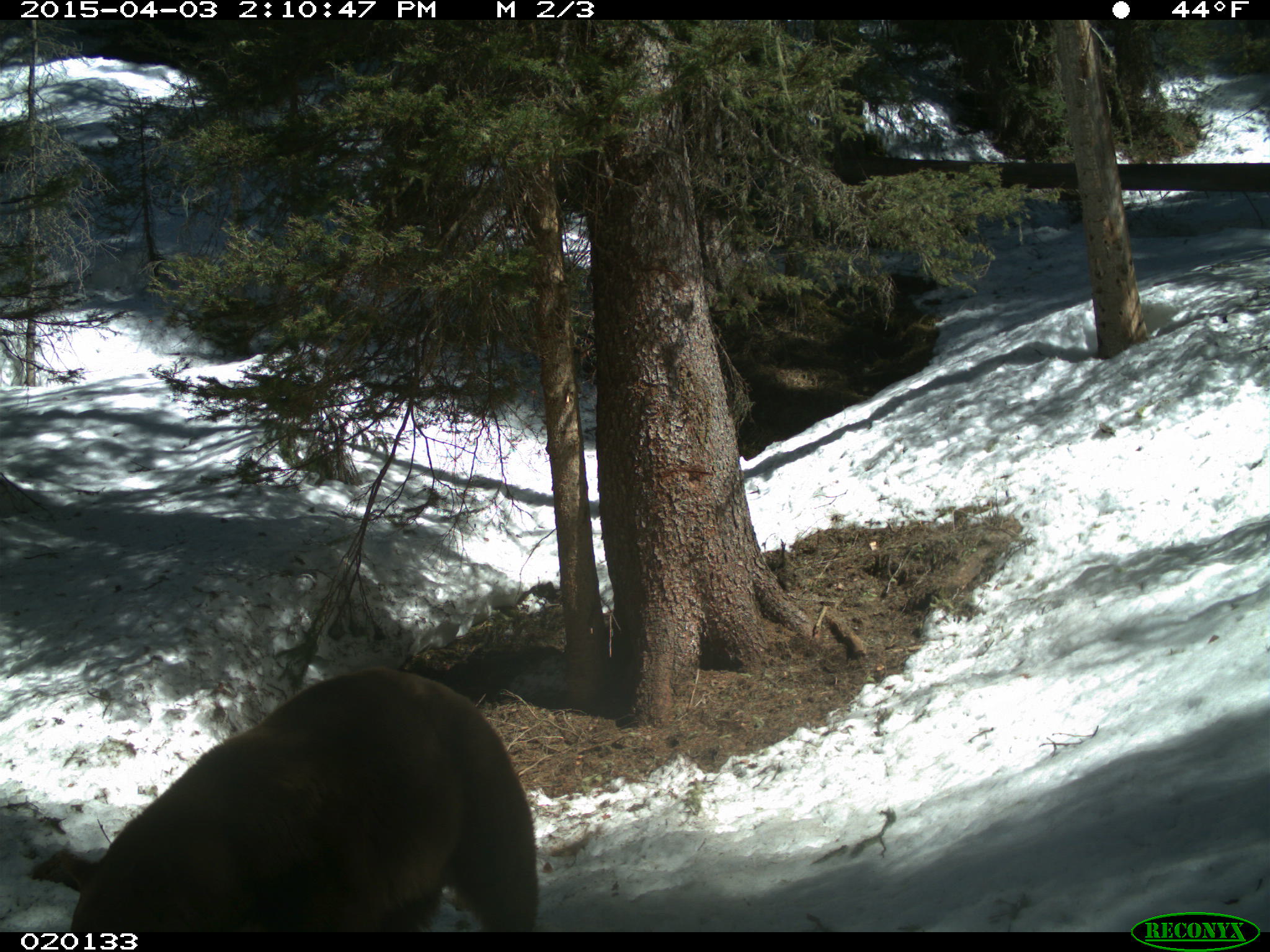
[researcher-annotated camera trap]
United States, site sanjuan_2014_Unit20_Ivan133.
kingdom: Animalia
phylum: Chordata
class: Mammalia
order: Carnivora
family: Ursidae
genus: Ursus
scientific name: Ursus americanus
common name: american black bear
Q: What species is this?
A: Ursus americanus (american black bear).